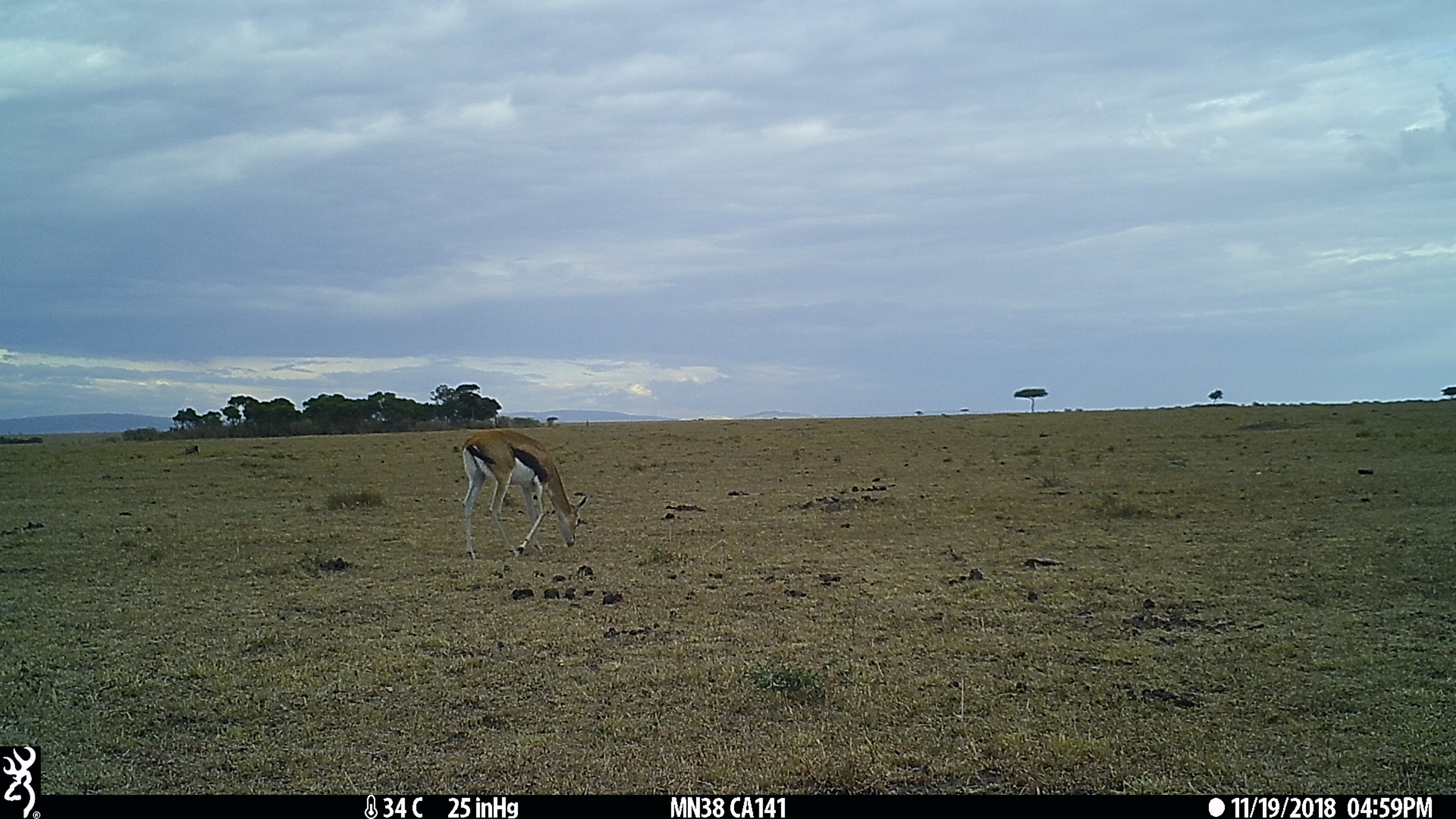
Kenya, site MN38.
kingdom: Animalia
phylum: Chordata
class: Mammalia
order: Artiodactyla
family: Bovidae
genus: Eudorcas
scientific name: Eudorcas thomsonii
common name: thomon's gazelle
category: gazelle thomsons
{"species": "gazelle thomsons (thomon's gazelle) (Eudorcas thomsonii)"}